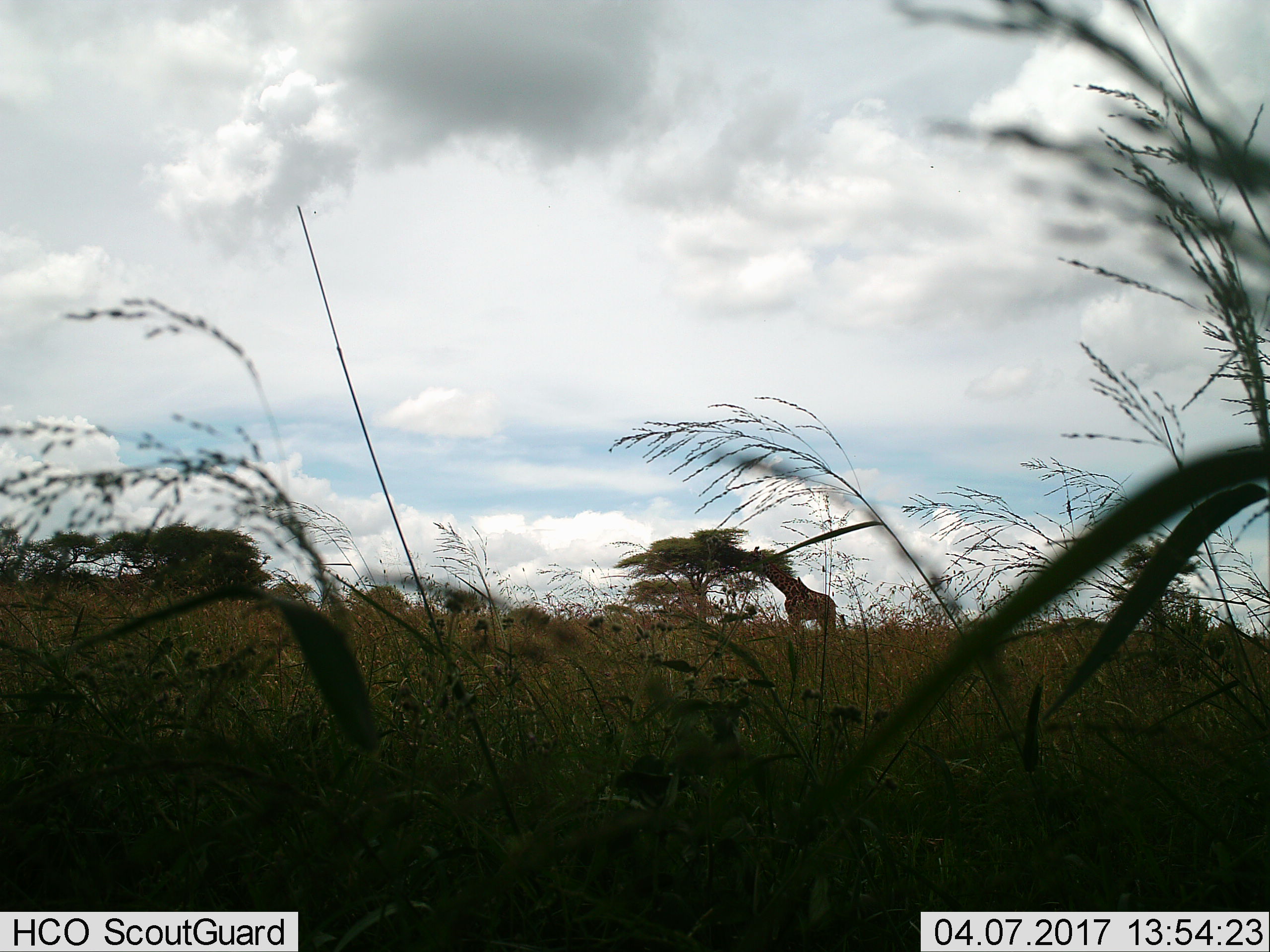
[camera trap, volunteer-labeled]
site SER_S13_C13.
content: unidentified animal